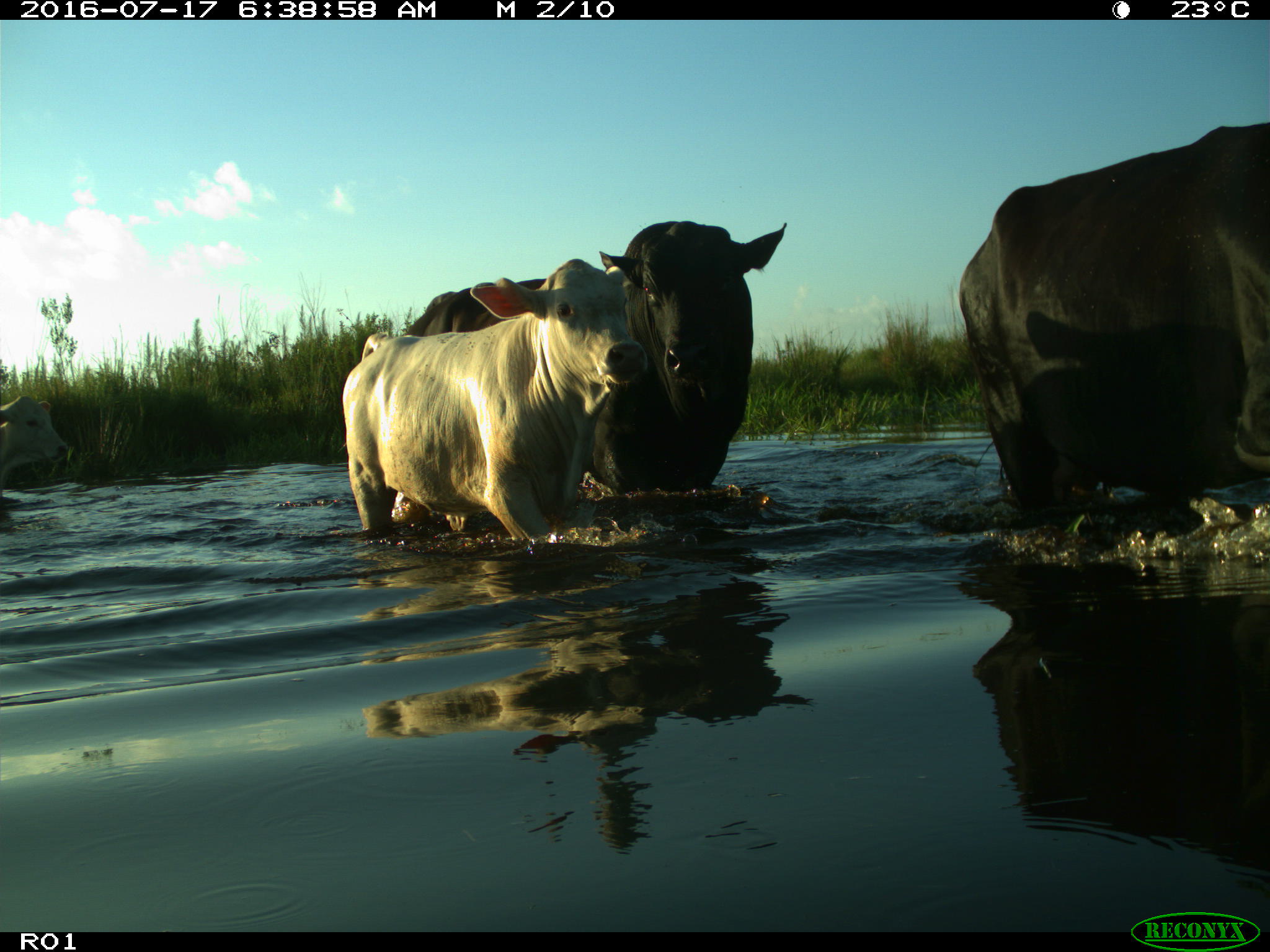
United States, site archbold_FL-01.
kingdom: Animalia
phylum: Chordata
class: Mammalia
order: Artiodactyla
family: Bovidae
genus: Bos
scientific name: Bos taurus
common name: domestic cow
Bos taurus (domestic cow).